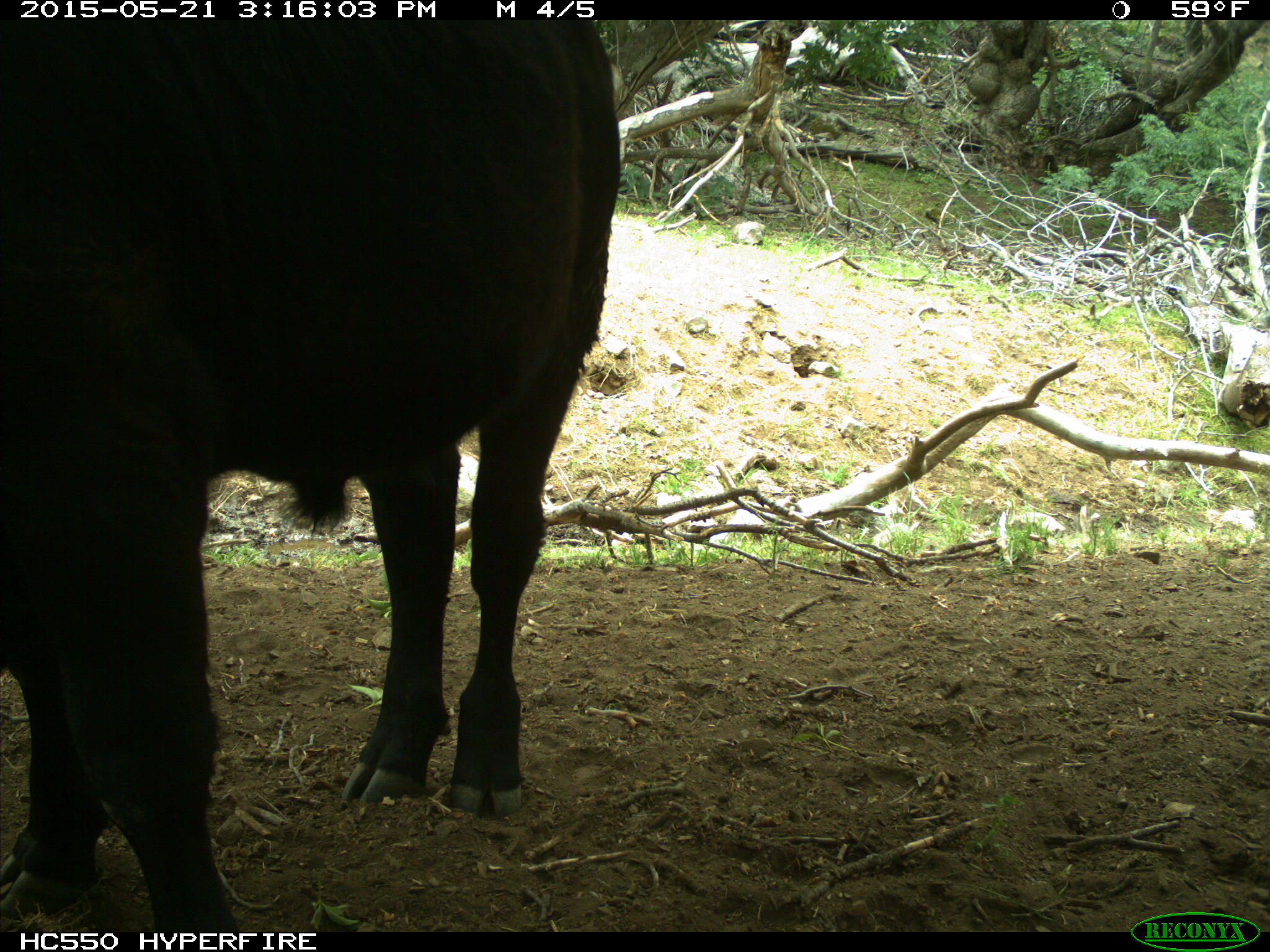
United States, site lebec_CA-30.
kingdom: Animalia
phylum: Chordata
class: Mammalia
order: Artiodactyla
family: Bovidae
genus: Bos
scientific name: Bos taurus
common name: domestic cow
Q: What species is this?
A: Bos taurus (domestic cow).